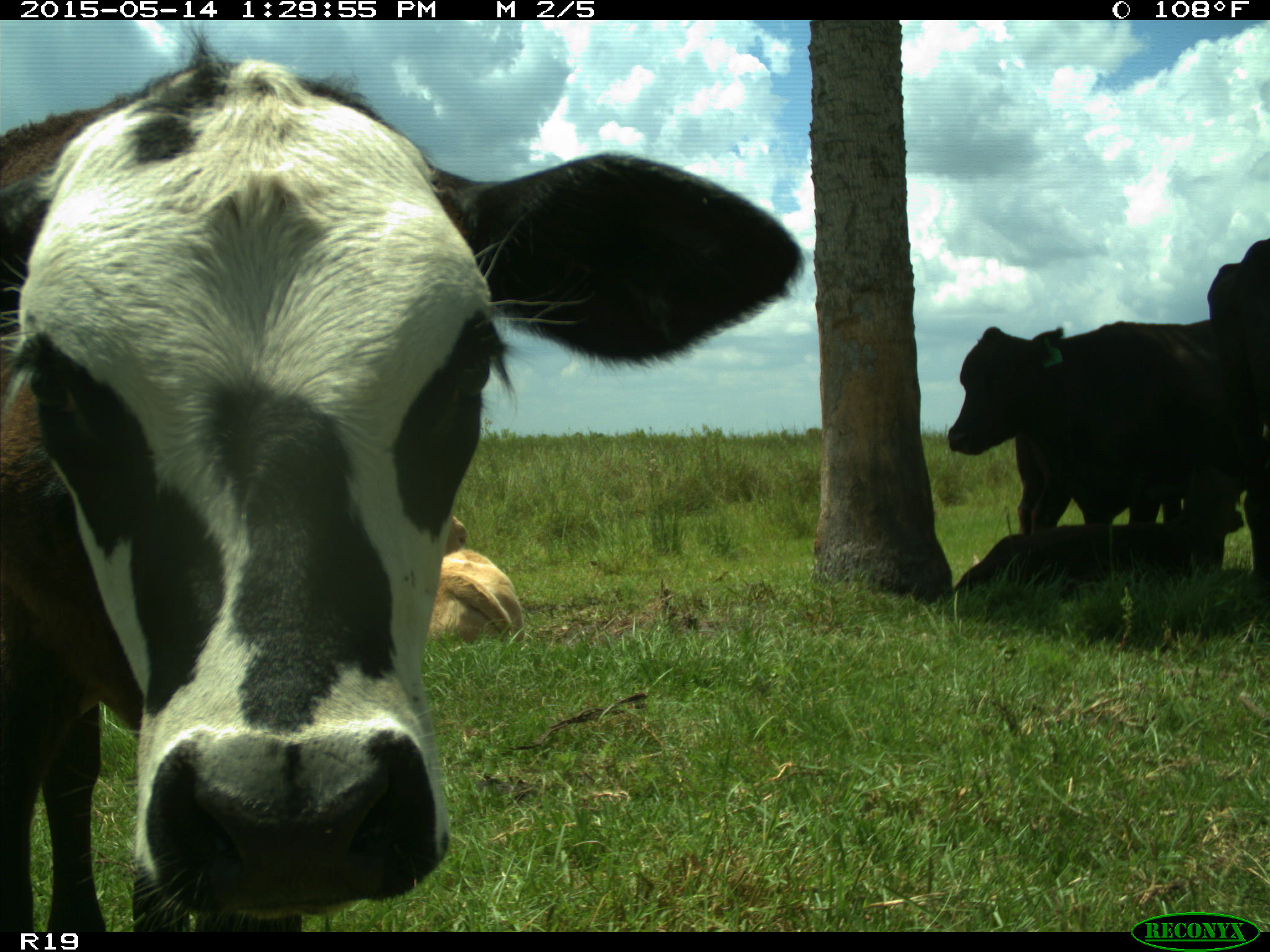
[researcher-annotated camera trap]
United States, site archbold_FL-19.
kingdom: Animalia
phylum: Chordata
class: Mammalia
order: Artiodactyla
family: Bovidae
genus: Bos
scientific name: Bos taurus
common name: domestic cow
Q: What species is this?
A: Bos taurus (domestic cow).